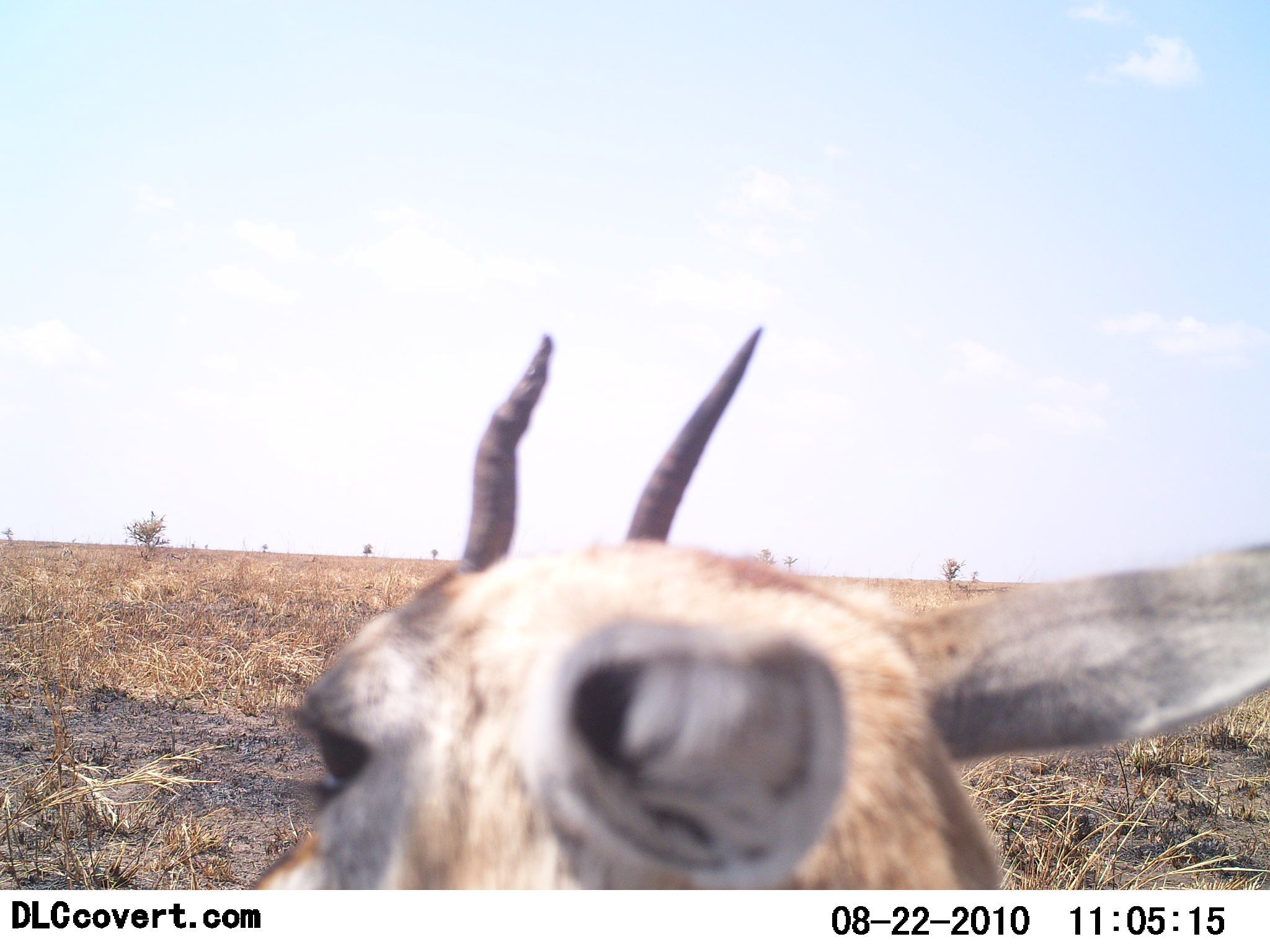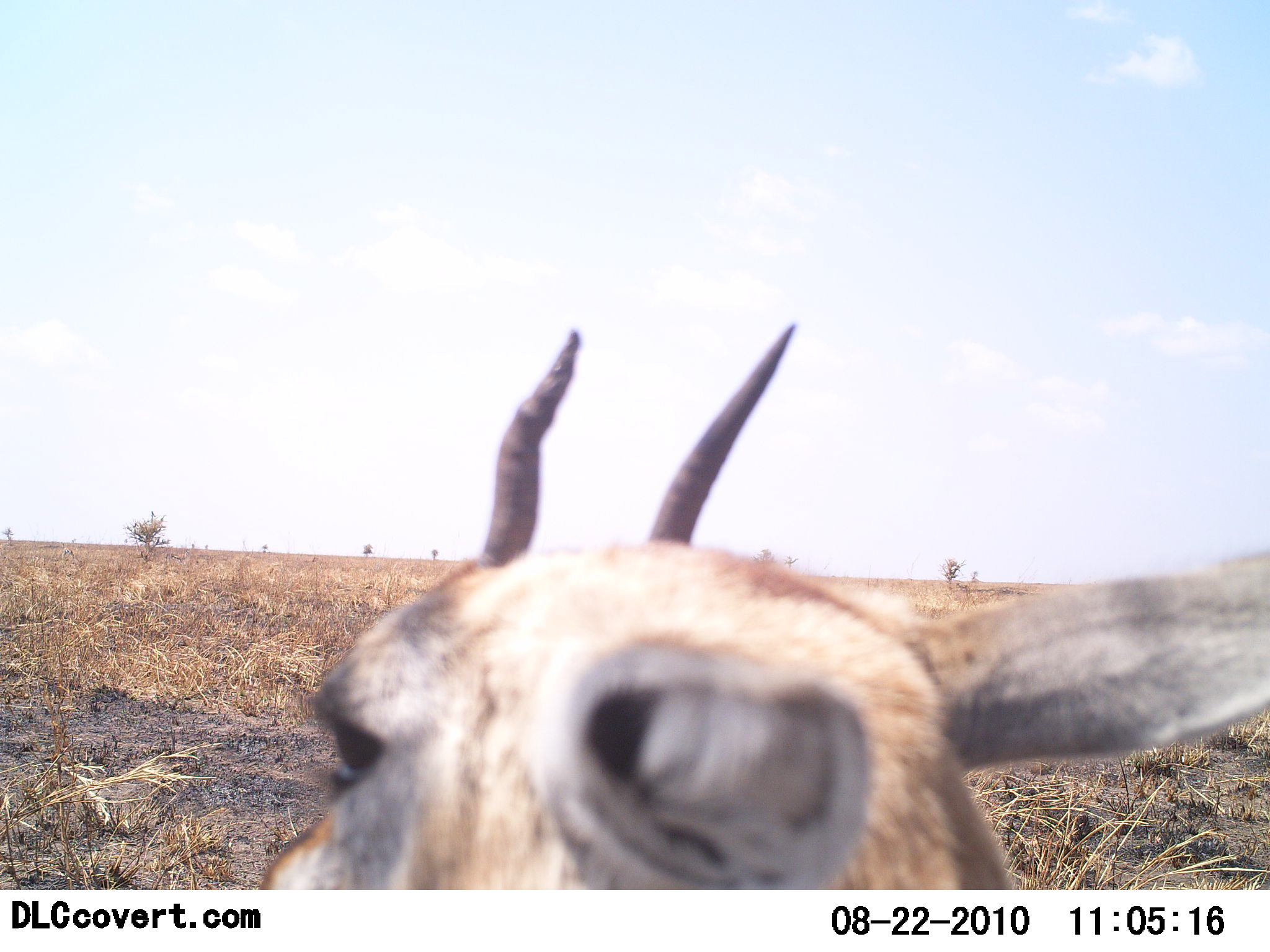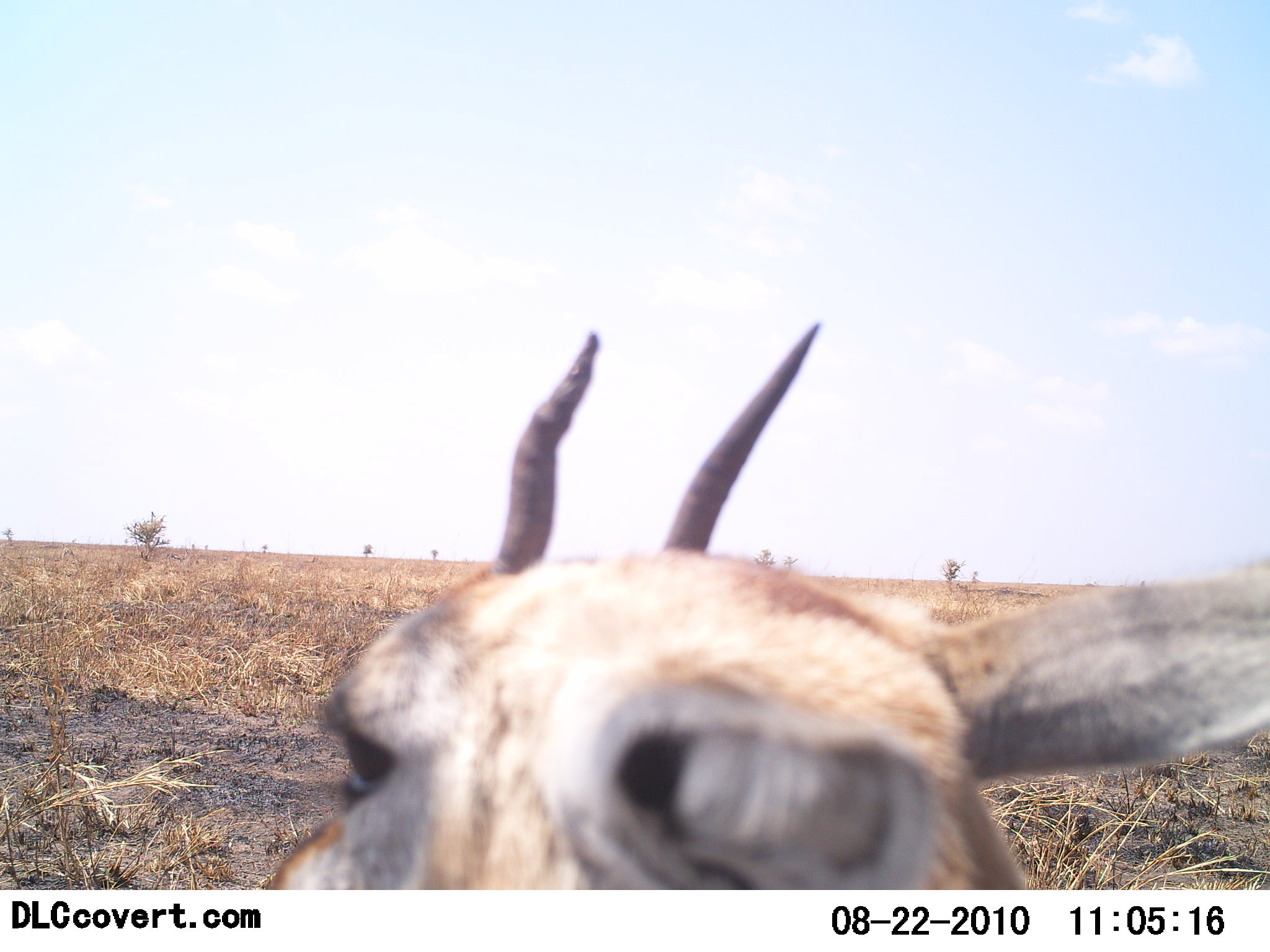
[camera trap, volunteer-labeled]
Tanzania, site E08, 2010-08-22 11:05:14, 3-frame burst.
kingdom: Animalia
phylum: Chordata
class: Mammalia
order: Artiodactyla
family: Bovidae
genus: Eudorcas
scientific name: Eudorcas thomsonii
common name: thomson's gazelle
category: gazellethomsons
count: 1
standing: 72%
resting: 22%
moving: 6%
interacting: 0%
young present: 0%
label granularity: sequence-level